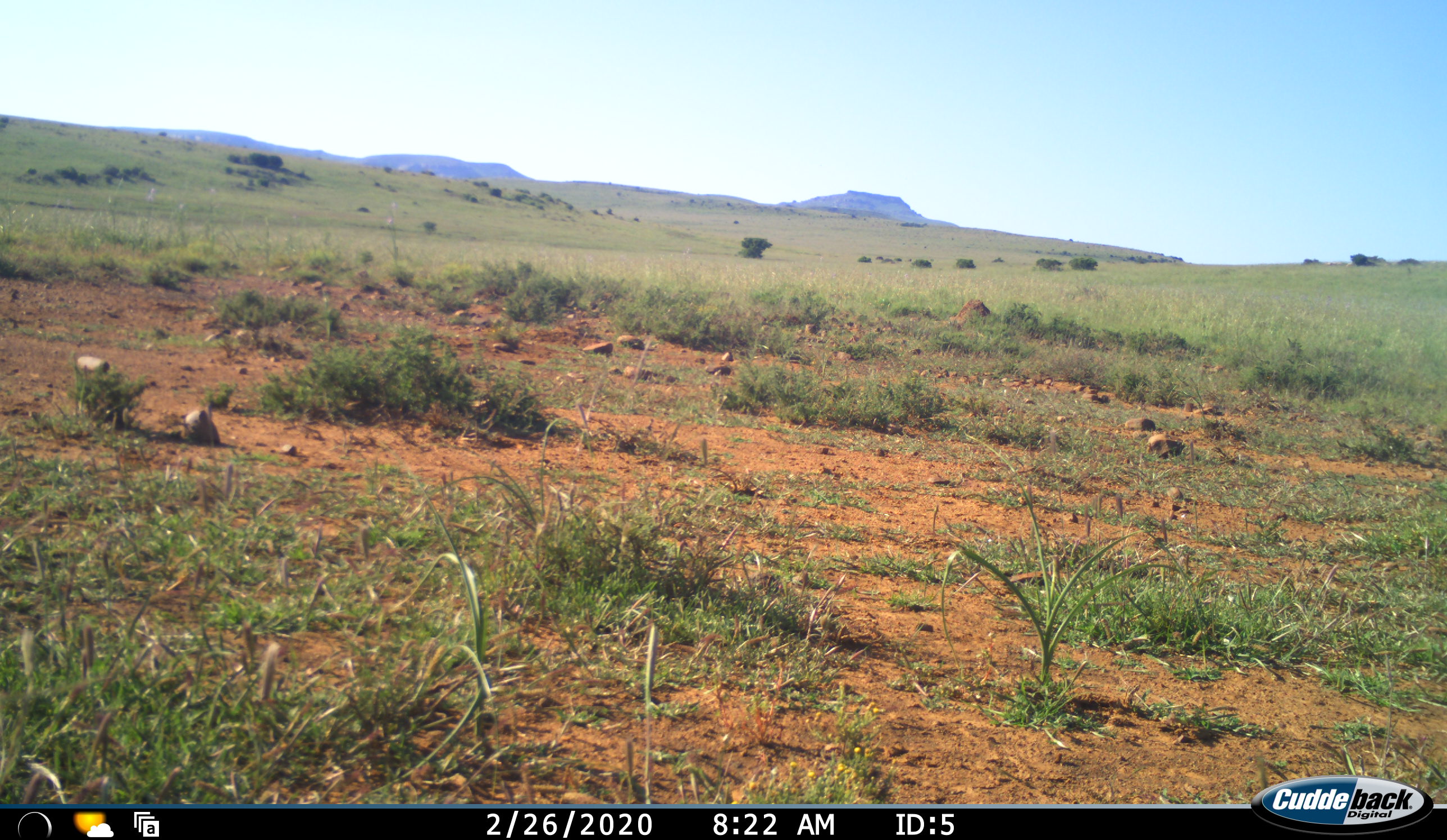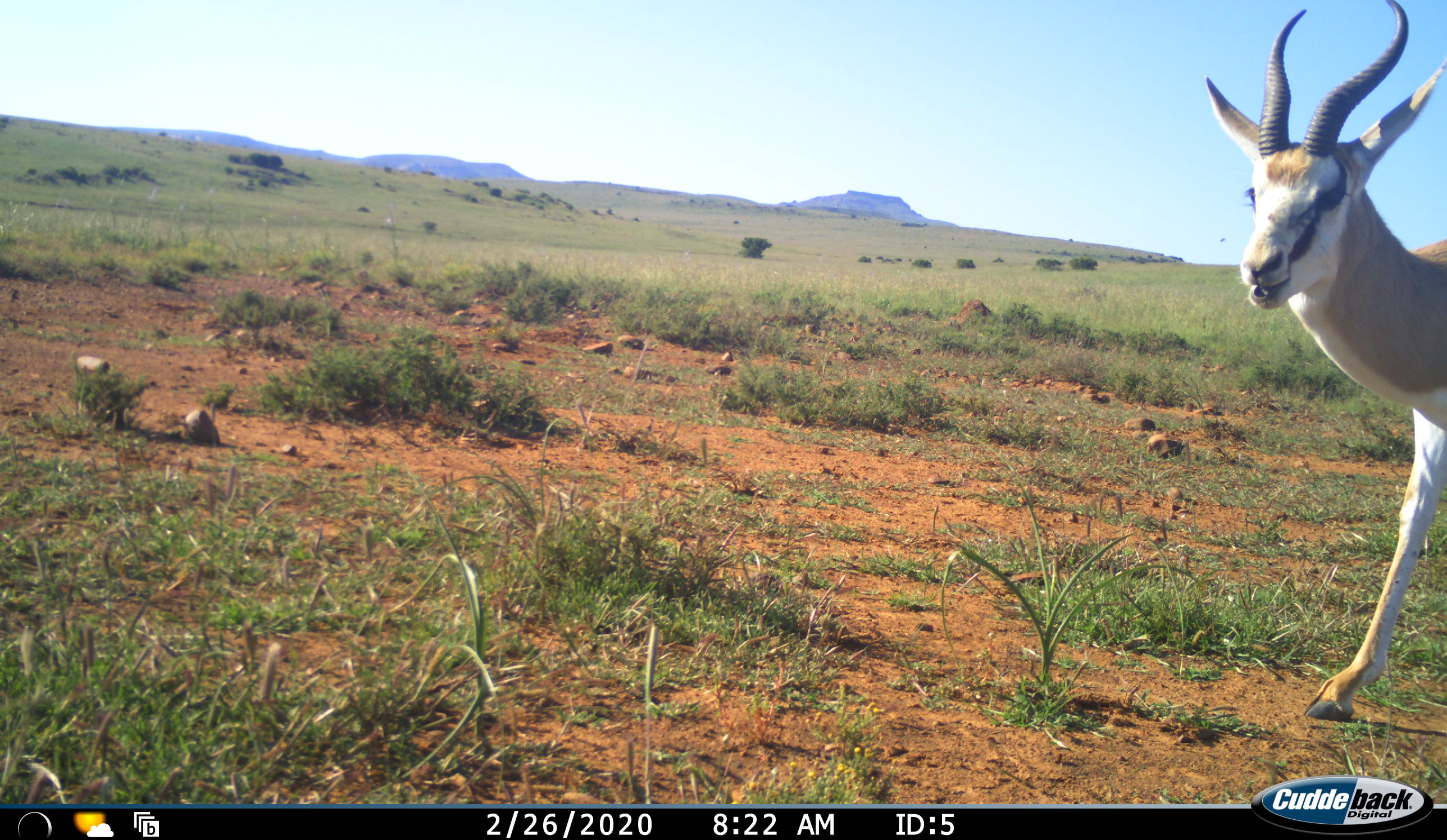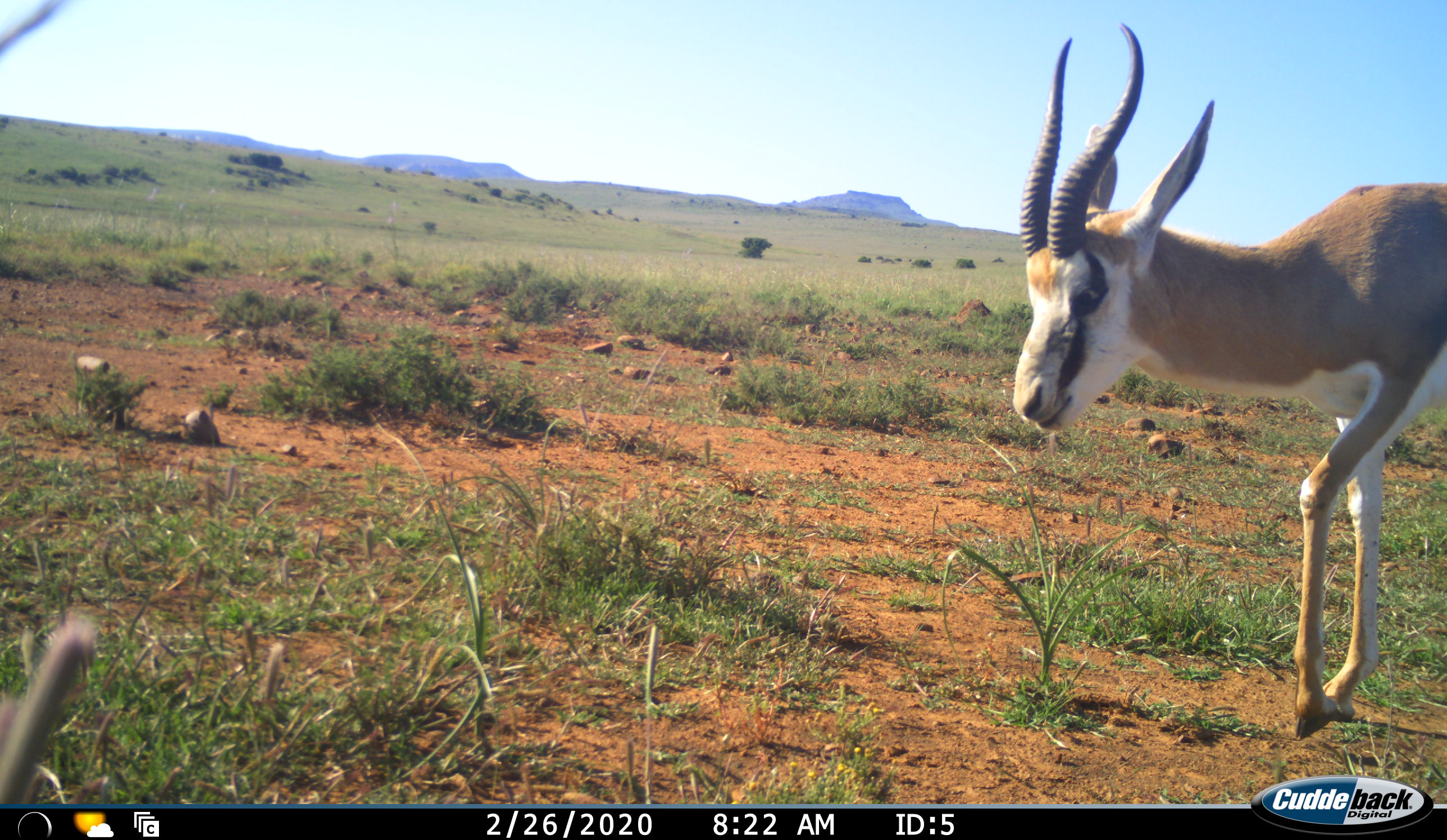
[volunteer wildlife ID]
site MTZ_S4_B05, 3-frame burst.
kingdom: Animalia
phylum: Chordata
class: Mammalia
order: Artiodactyla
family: Bovidae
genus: Antidorcas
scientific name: Antidorcas marsupialis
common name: springbok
Springbok (Antidorcas marsupialis), count 1. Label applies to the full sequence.